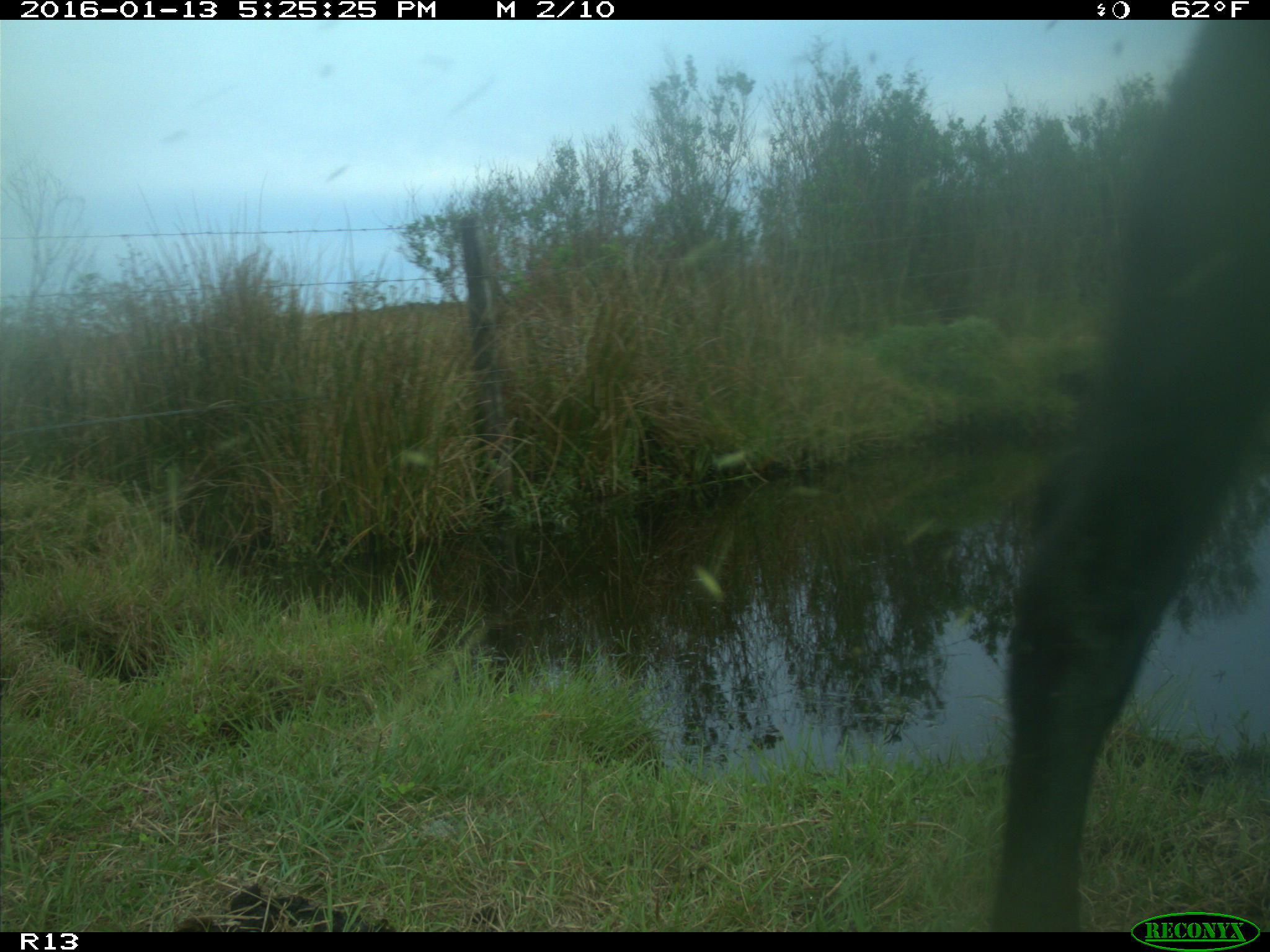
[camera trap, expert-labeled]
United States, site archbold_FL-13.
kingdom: Animalia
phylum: Chordata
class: Mammalia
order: Artiodactyla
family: Bovidae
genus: Bos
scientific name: Bos taurus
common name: domestic cow